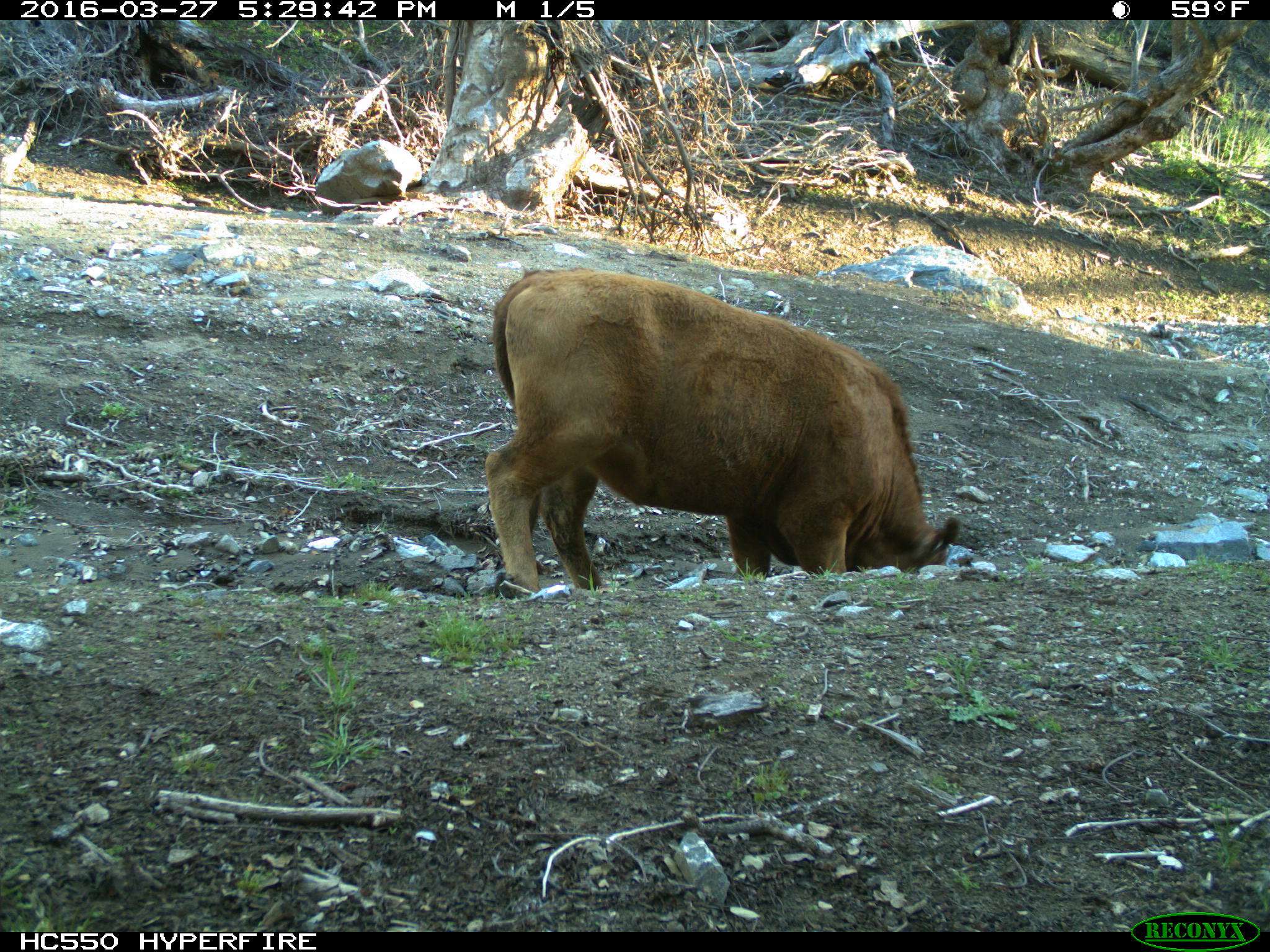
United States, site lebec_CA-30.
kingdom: Animalia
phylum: Chordata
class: Mammalia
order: Artiodactyla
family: Bovidae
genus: Bos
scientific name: Bos taurus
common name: domestic cow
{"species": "Bos taurus (domestic cow)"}